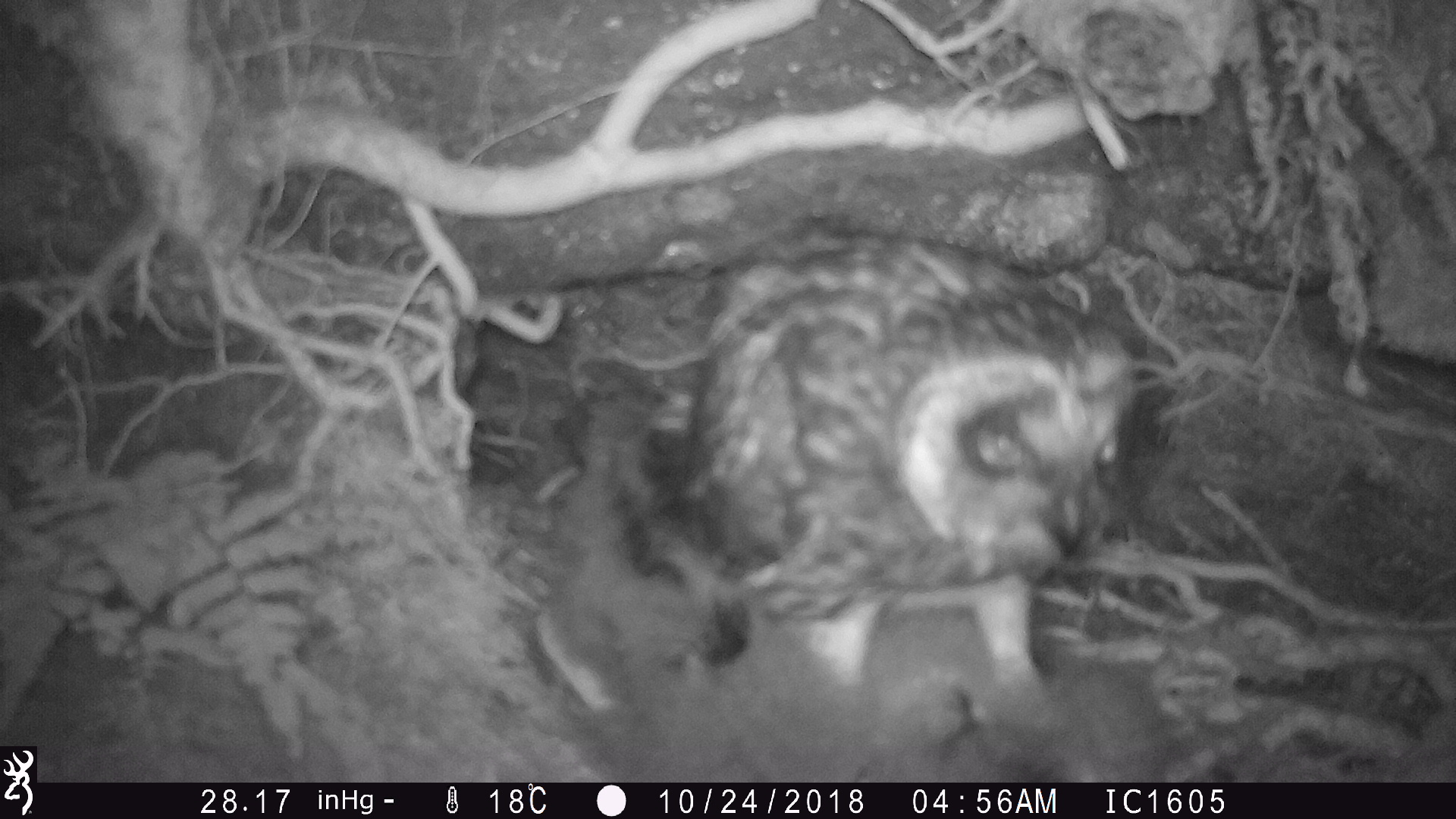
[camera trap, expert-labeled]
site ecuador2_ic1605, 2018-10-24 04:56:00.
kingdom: Animalia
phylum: Chordata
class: Aves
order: Strigiformes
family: Strigidae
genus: Asio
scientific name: Asio flammeus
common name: short-eared owl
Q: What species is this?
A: Short-eared owl (Asio flammeus).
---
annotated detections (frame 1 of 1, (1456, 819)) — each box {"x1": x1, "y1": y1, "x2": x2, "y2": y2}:
short-eared owl: {"x1": 523, "y1": 215, "x2": 1167, "y2": 783}